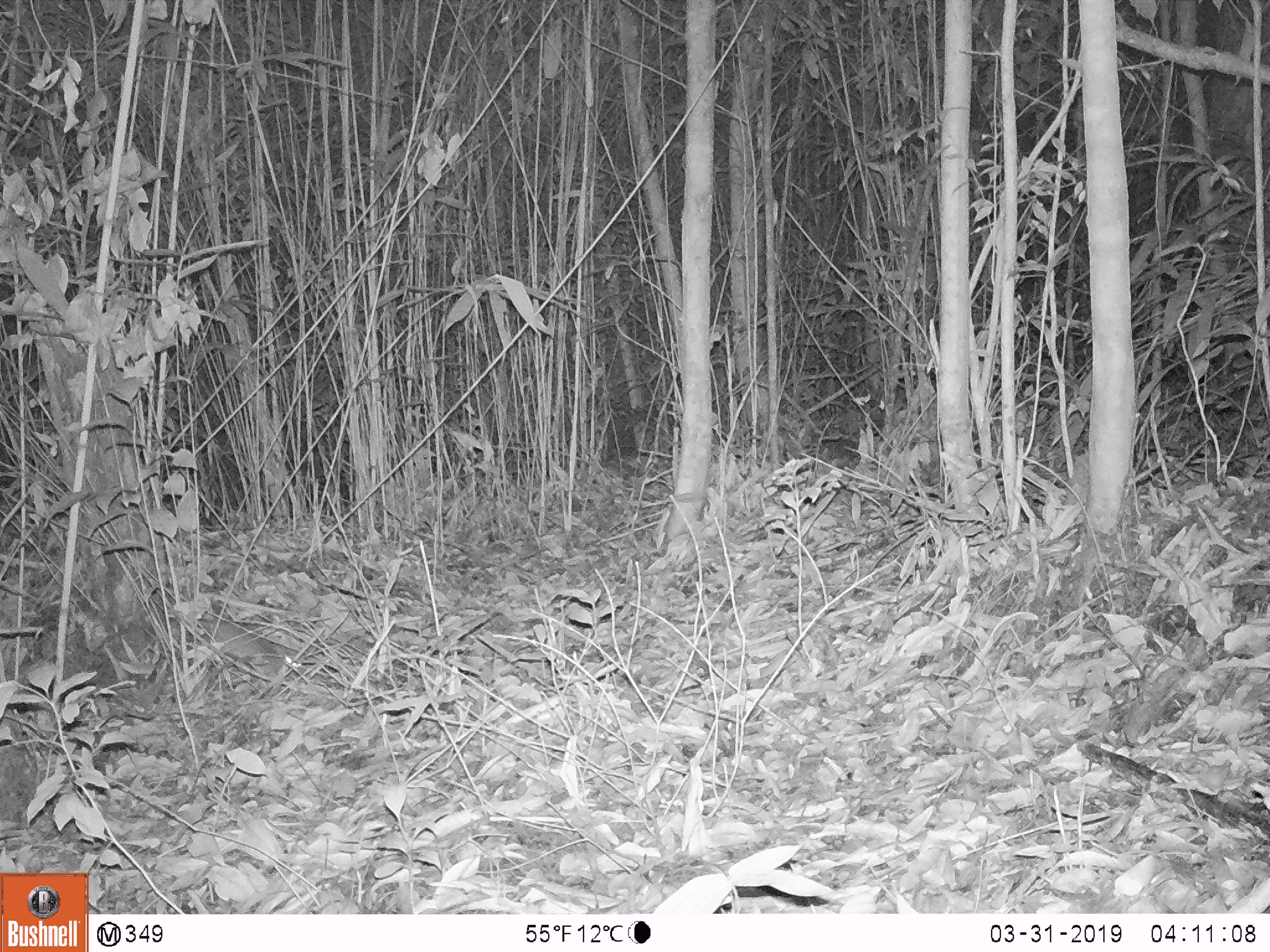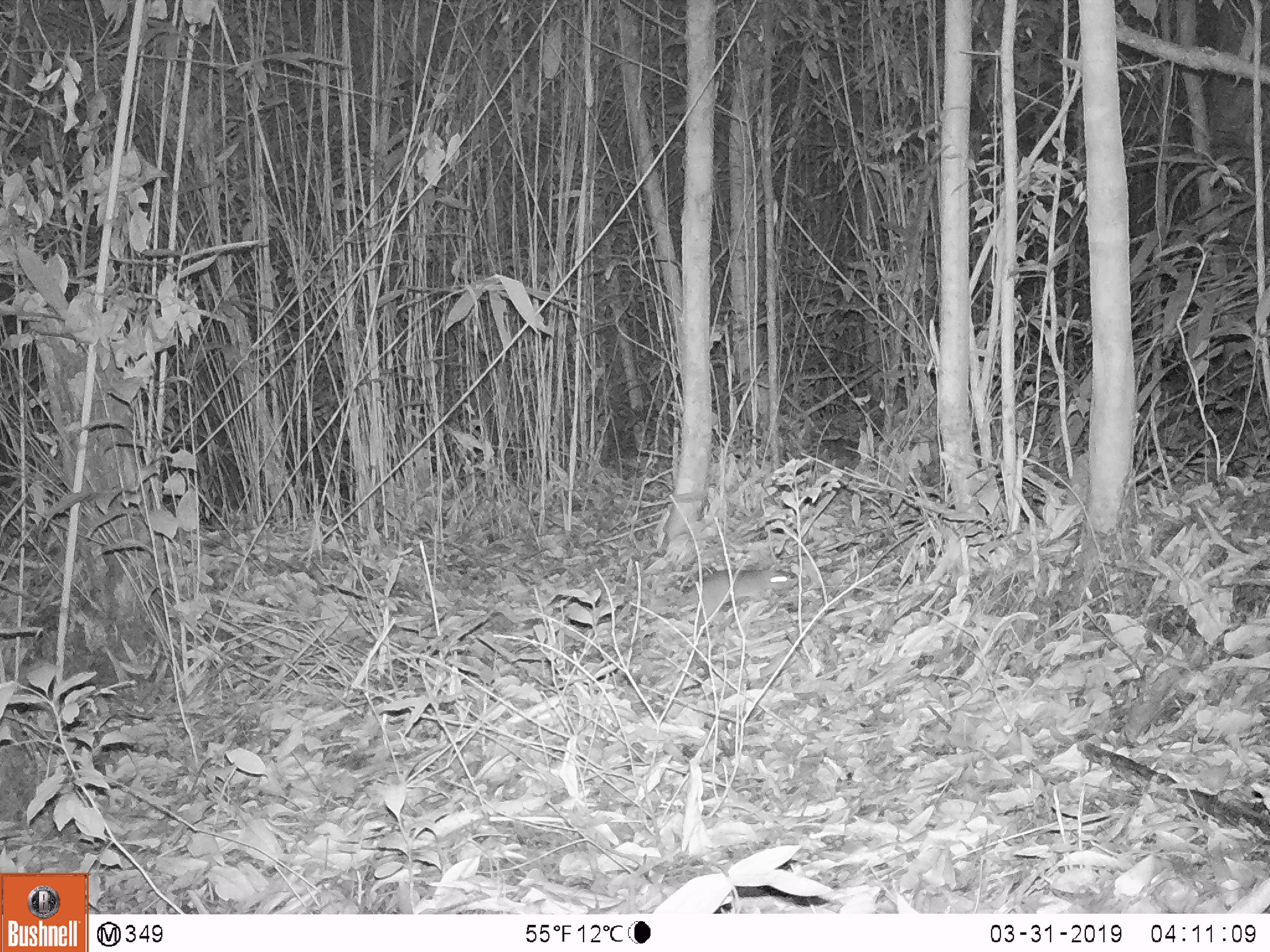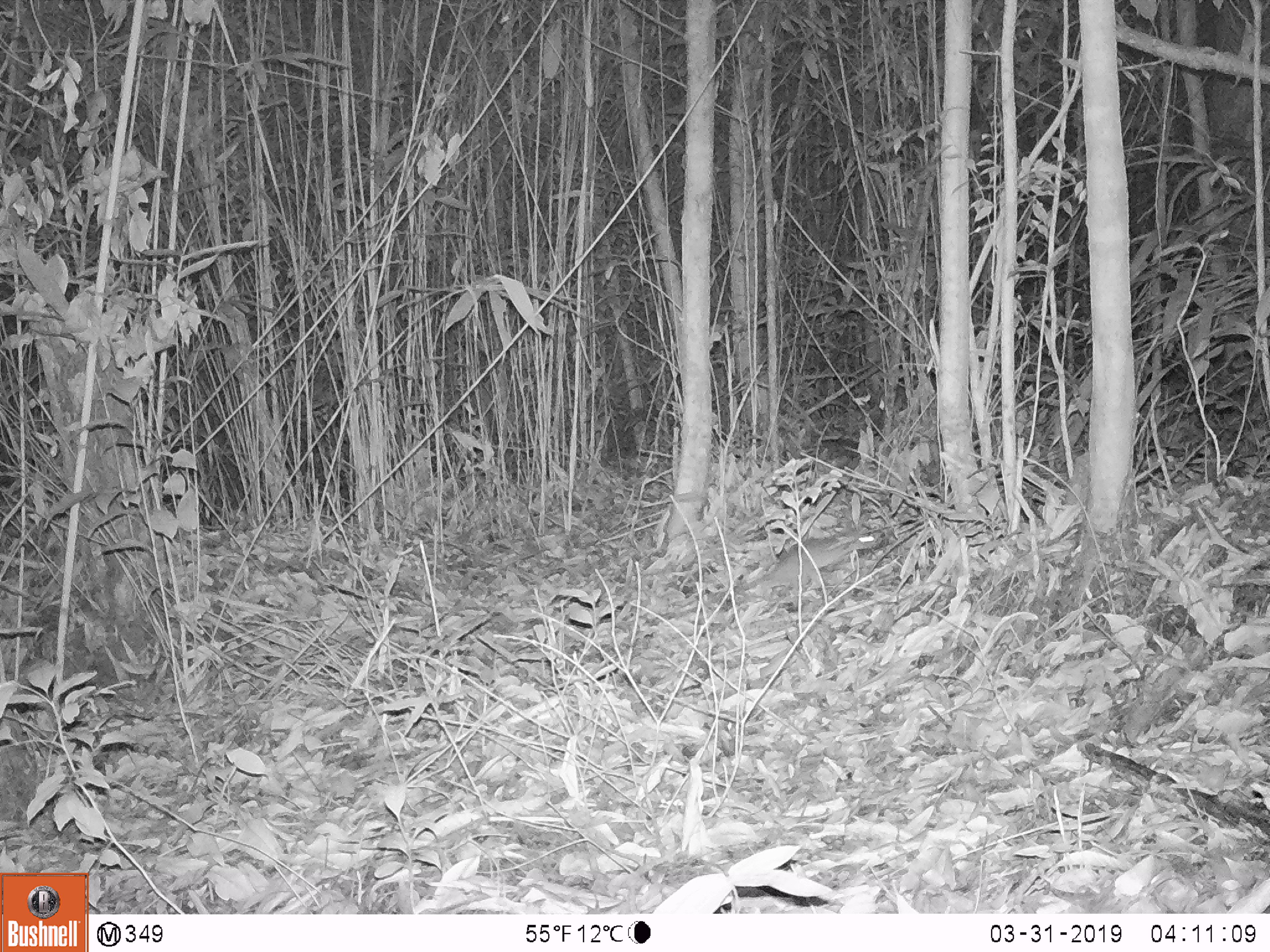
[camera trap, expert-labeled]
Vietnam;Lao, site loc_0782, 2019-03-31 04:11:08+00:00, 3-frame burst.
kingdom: Animalia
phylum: Chordata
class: Mammalia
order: Rodentia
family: Muridae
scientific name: Muridae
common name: old-world mice and rats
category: unidentified murid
Unidentified murid (old-world mice and rats) (Muridae). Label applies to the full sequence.